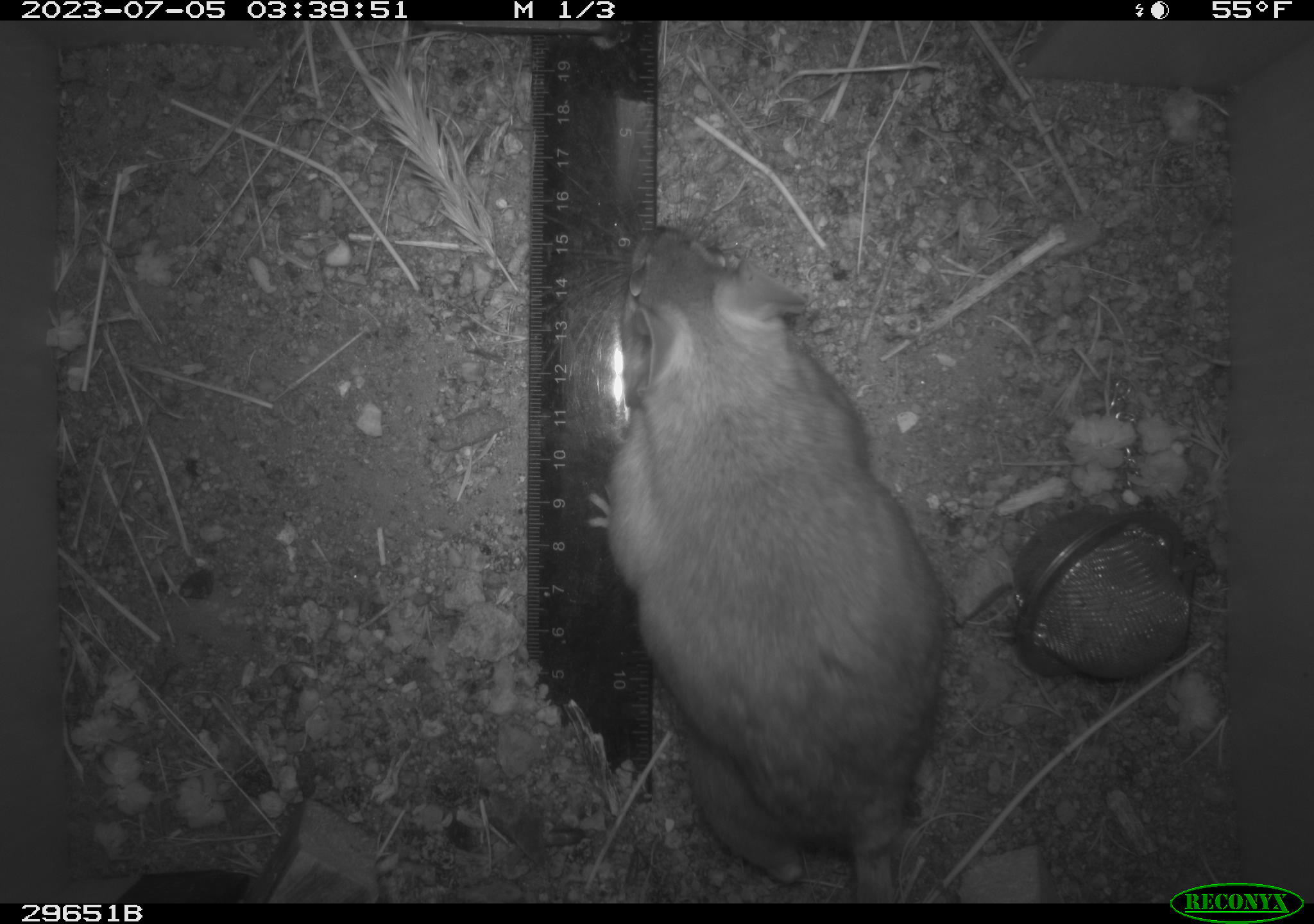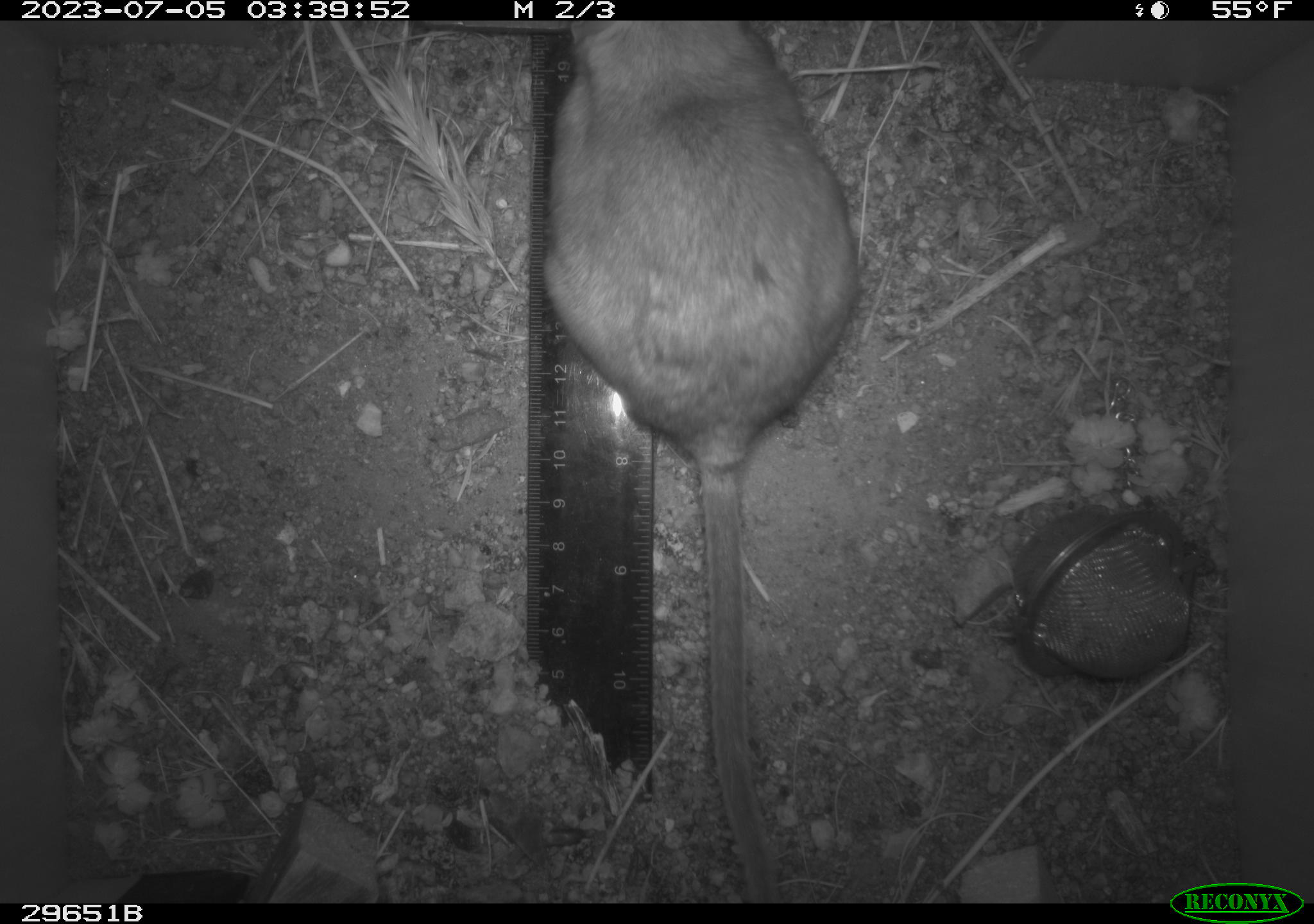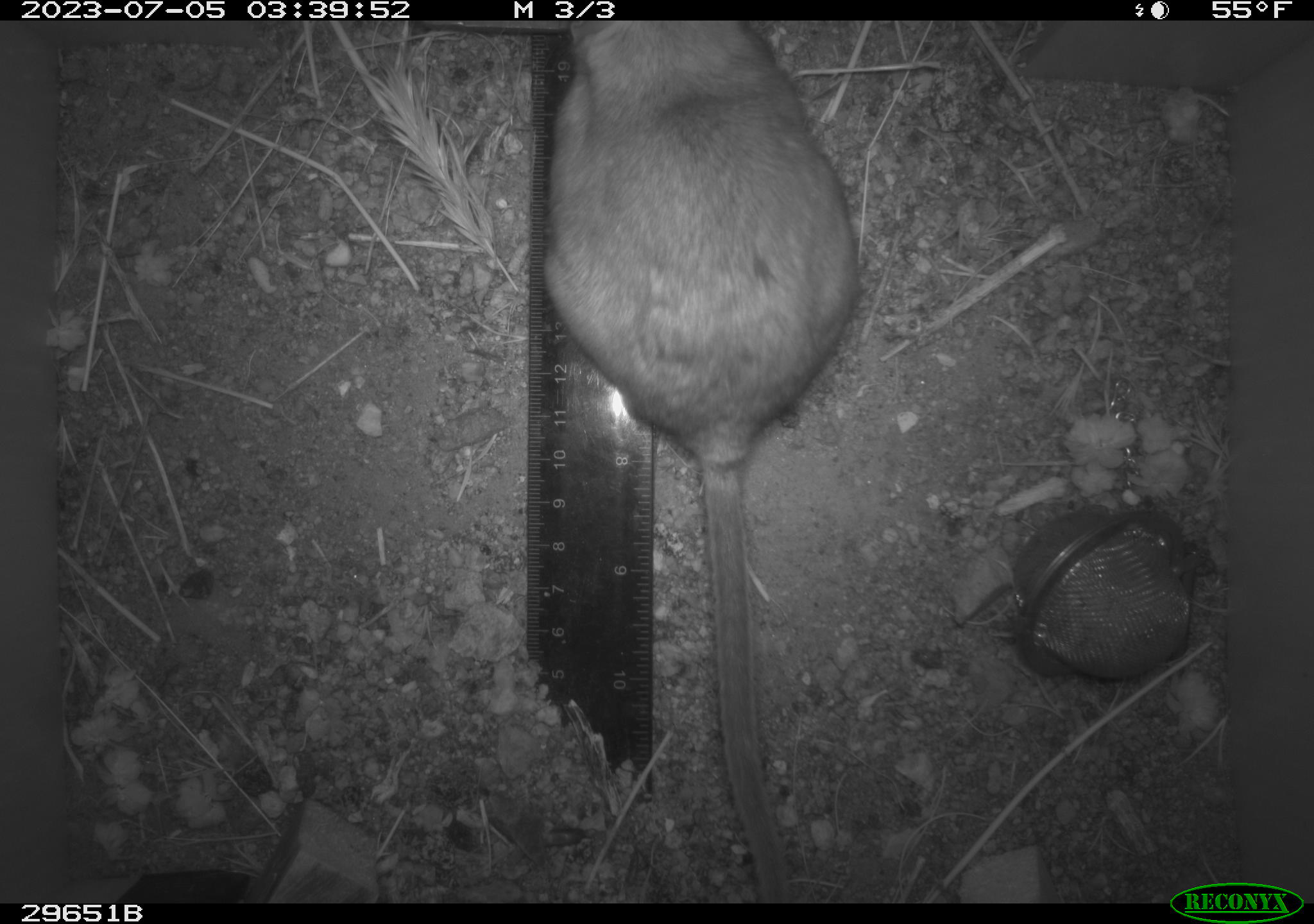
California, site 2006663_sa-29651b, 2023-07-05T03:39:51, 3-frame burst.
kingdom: Animalia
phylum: Chordata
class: Mammalia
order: Rodentia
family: Cricetidae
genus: Neotoma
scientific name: Neotoma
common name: pack rat or woodrat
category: neotoma species